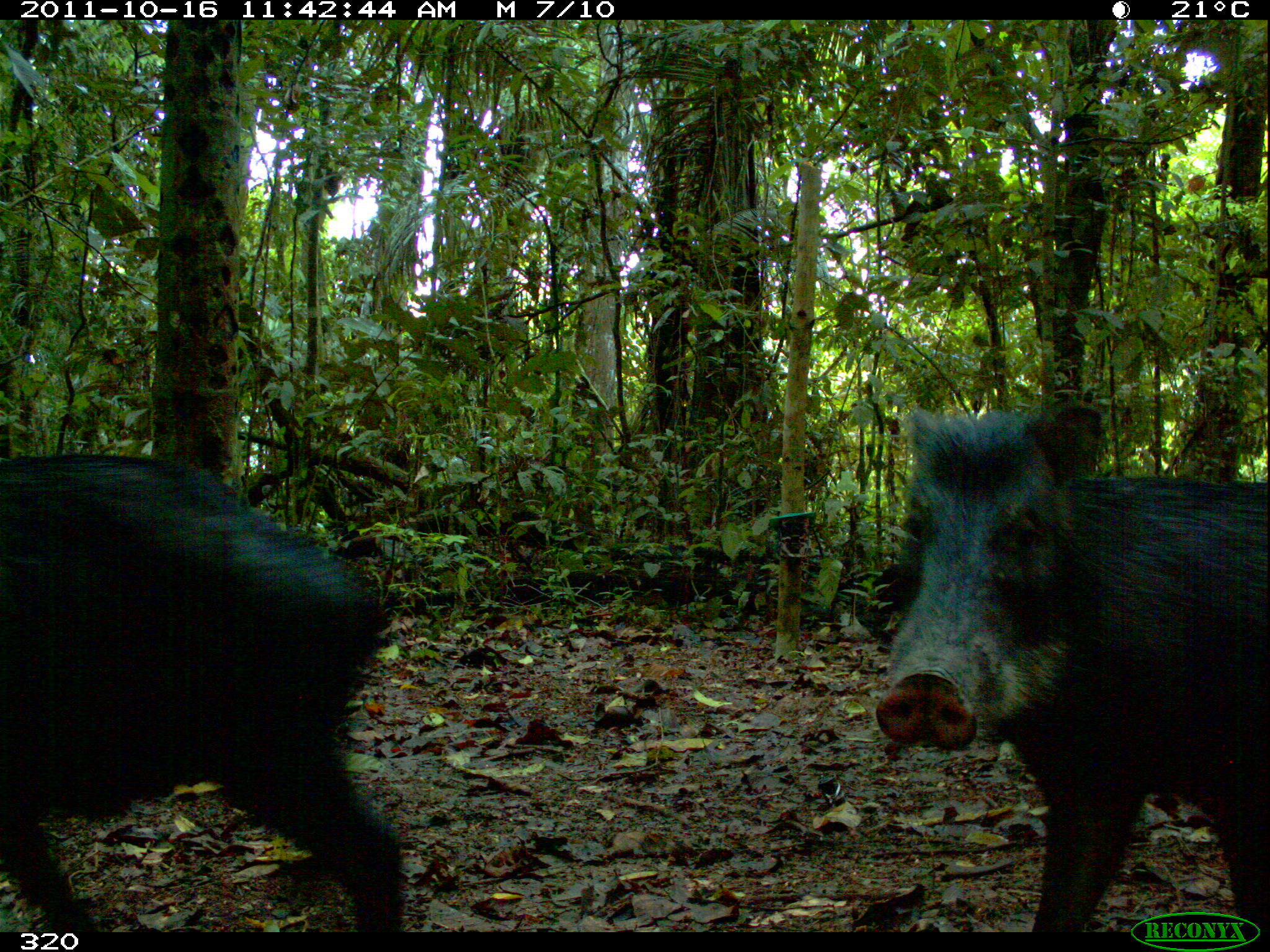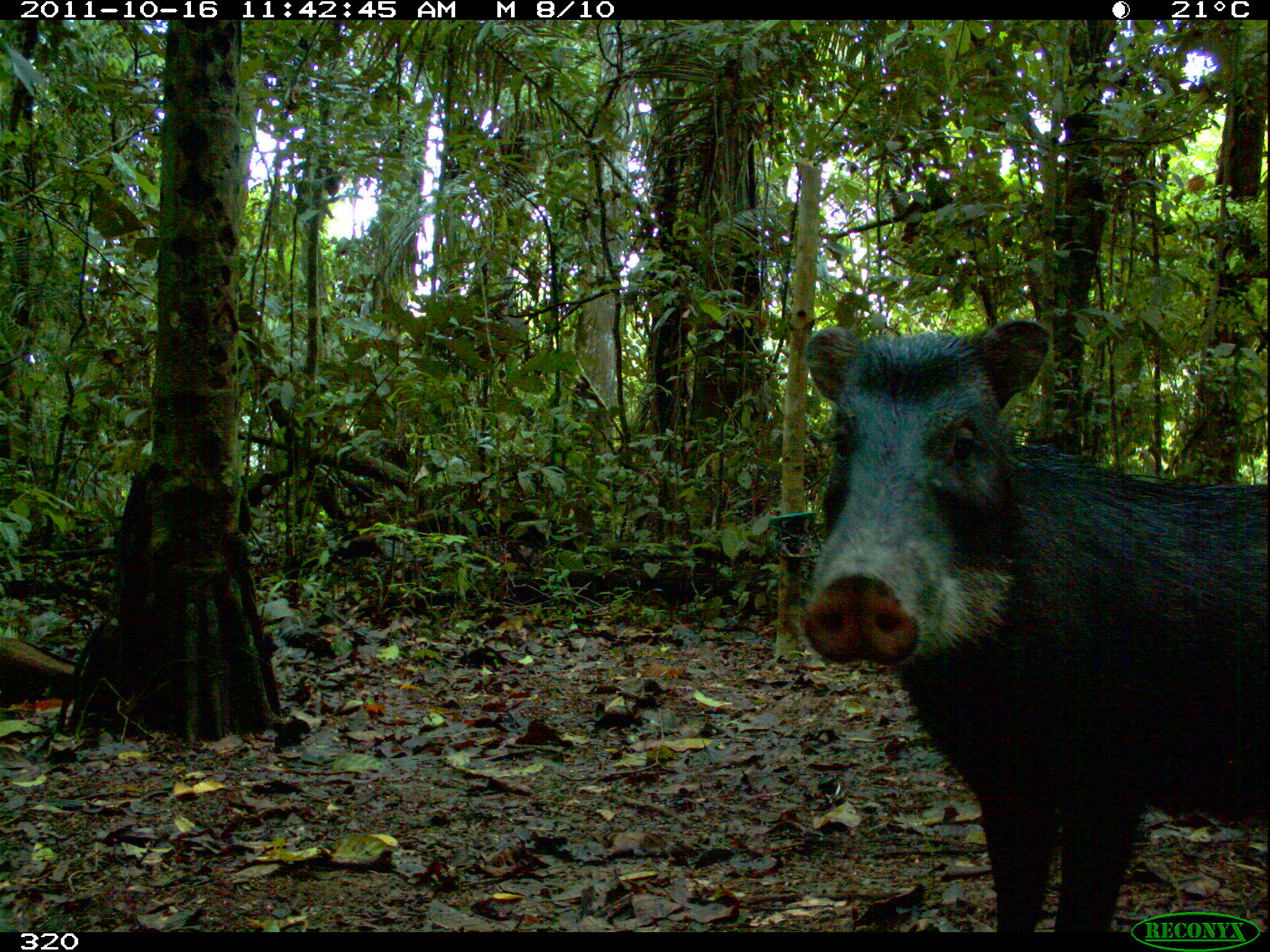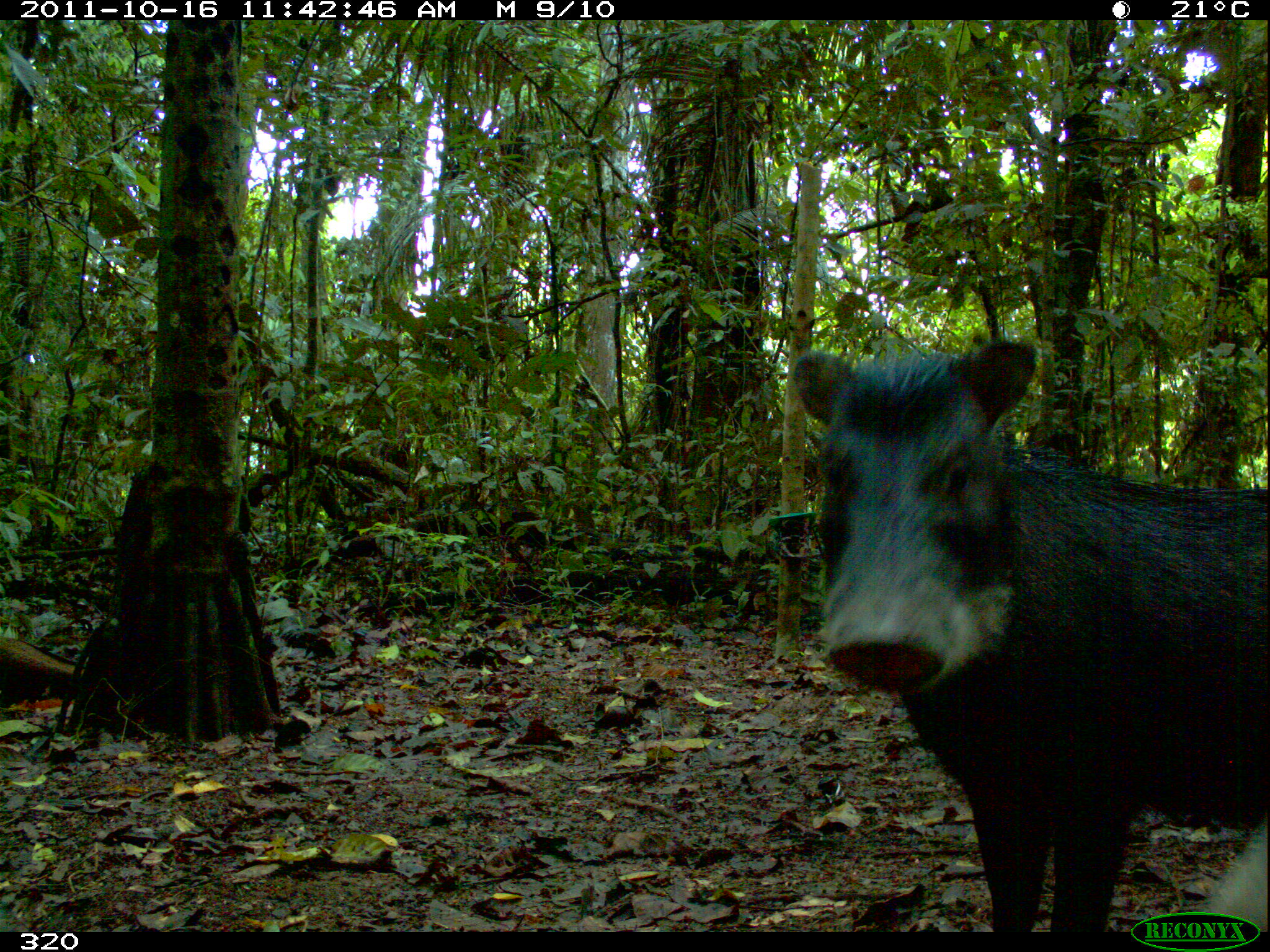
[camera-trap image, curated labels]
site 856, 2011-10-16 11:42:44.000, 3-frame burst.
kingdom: Animalia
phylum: Chordata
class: Mammalia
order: Artiodactyla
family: Tayassuidae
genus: Tayassu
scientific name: Tayassu pecari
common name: white-lipped peccary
Tayassu pecari (white-lipped peccary).